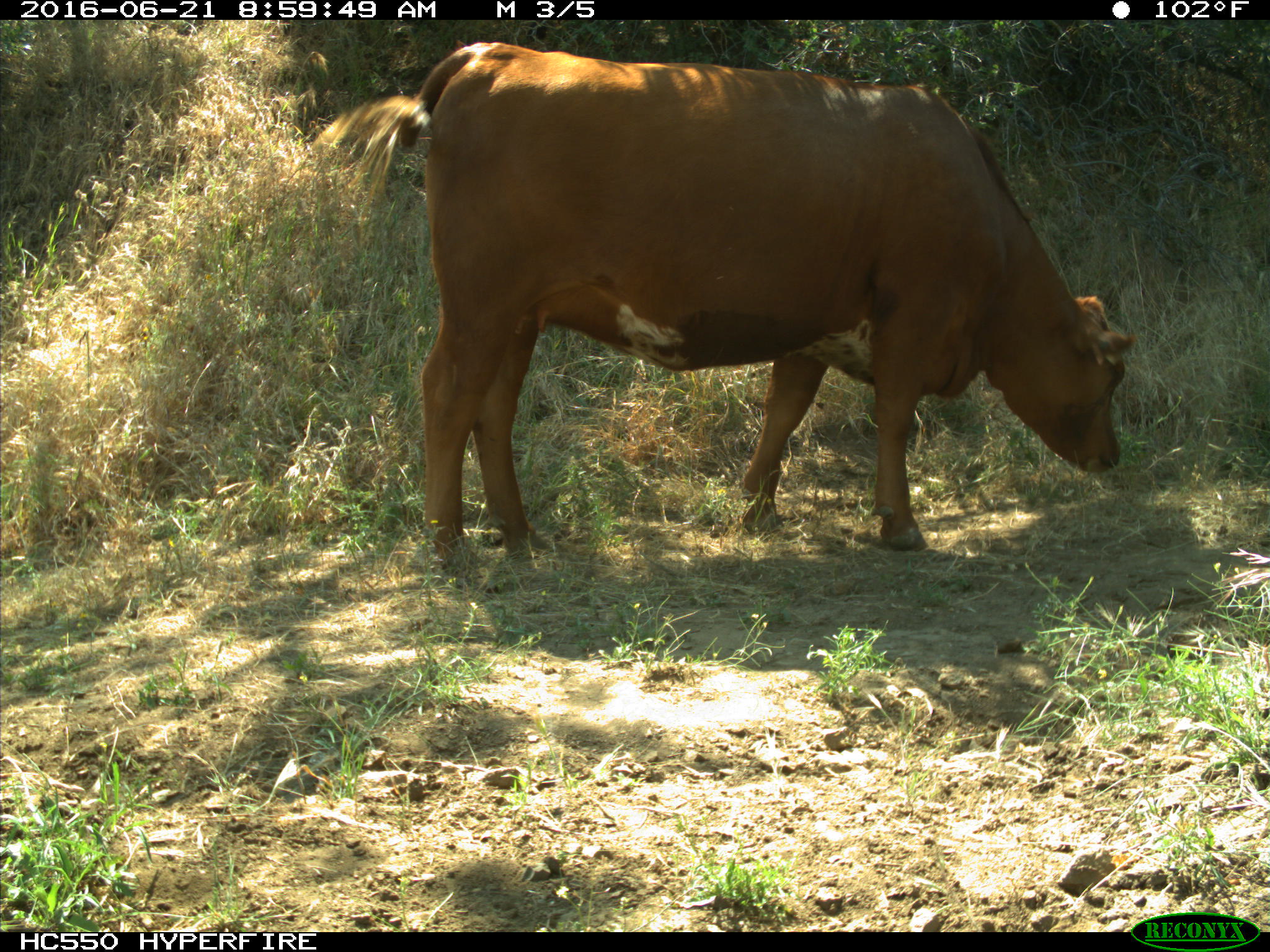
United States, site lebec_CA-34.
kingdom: Animalia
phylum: Chordata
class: Mammalia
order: Artiodactyla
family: Bovidae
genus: Bos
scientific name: Bos taurus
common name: domestic cow